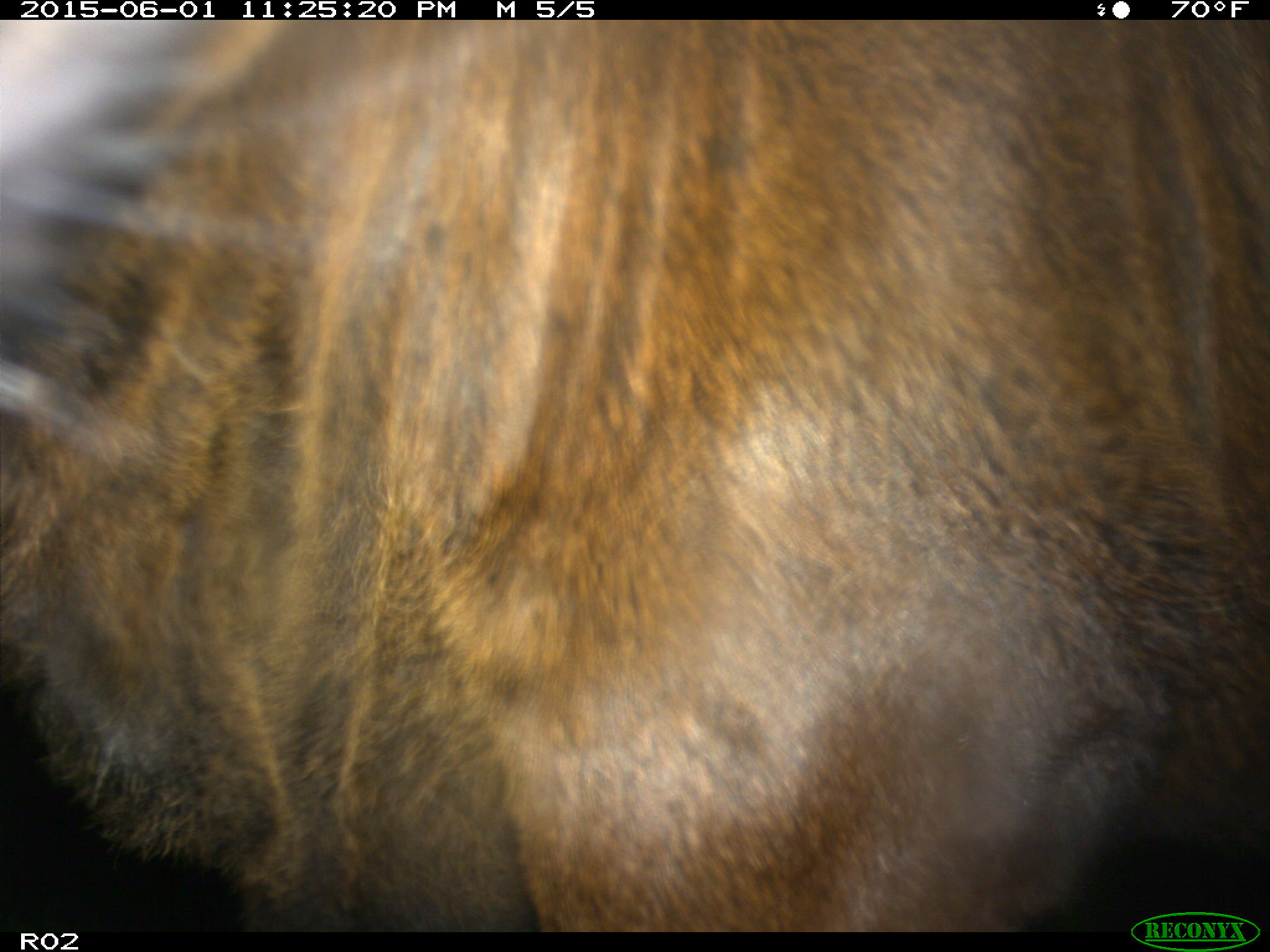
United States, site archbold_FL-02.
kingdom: Animalia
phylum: Chordata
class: Mammalia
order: Artiodactyla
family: Bovidae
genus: Bos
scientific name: Bos taurus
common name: domestic cow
Bos taurus (domestic cow).